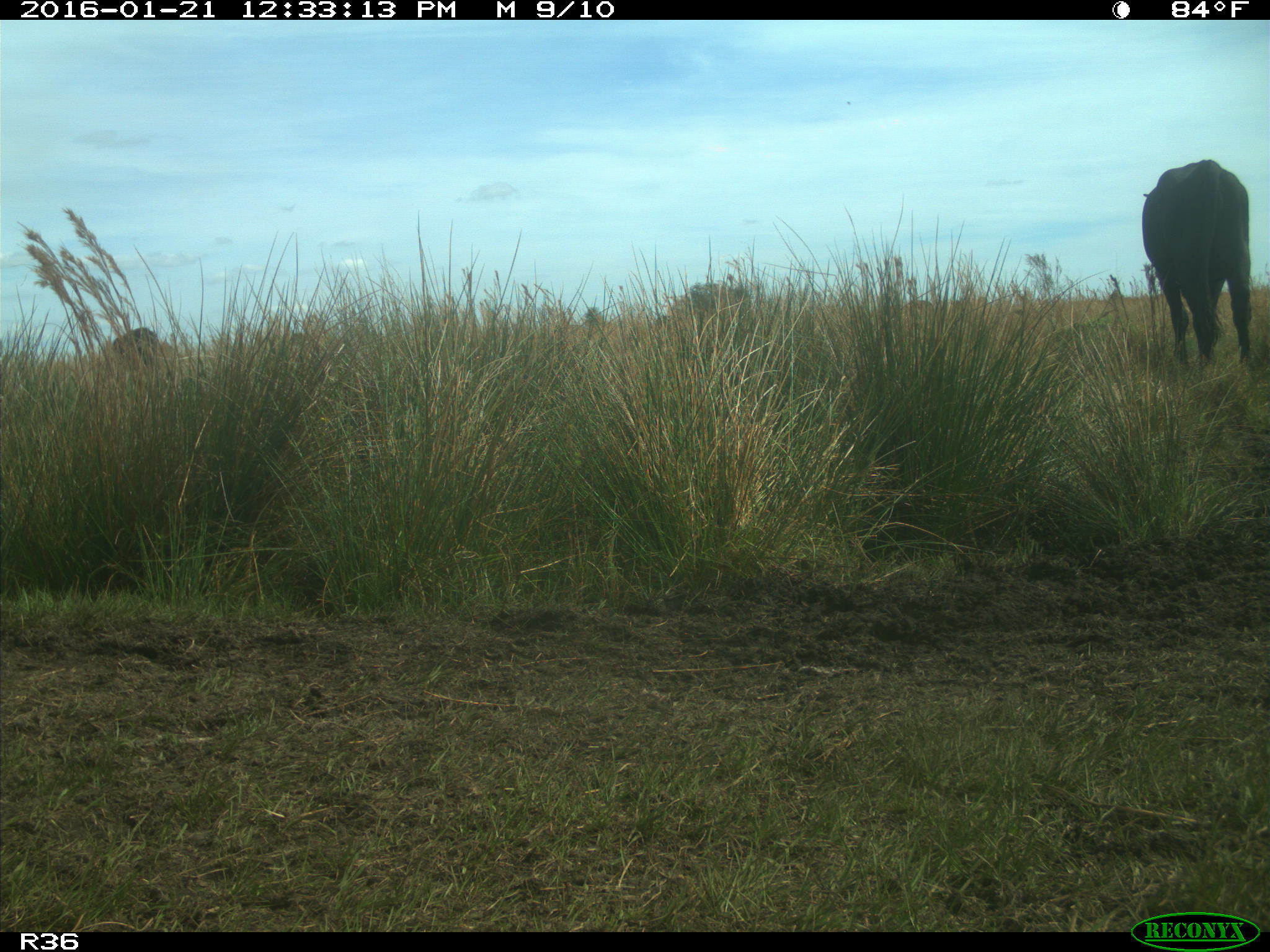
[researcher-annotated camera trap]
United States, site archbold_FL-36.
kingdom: Animalia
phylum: Chordata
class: Mammalia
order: Artiodactyla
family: Bovidae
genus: Bos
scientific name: Bos taurus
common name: domestic cow